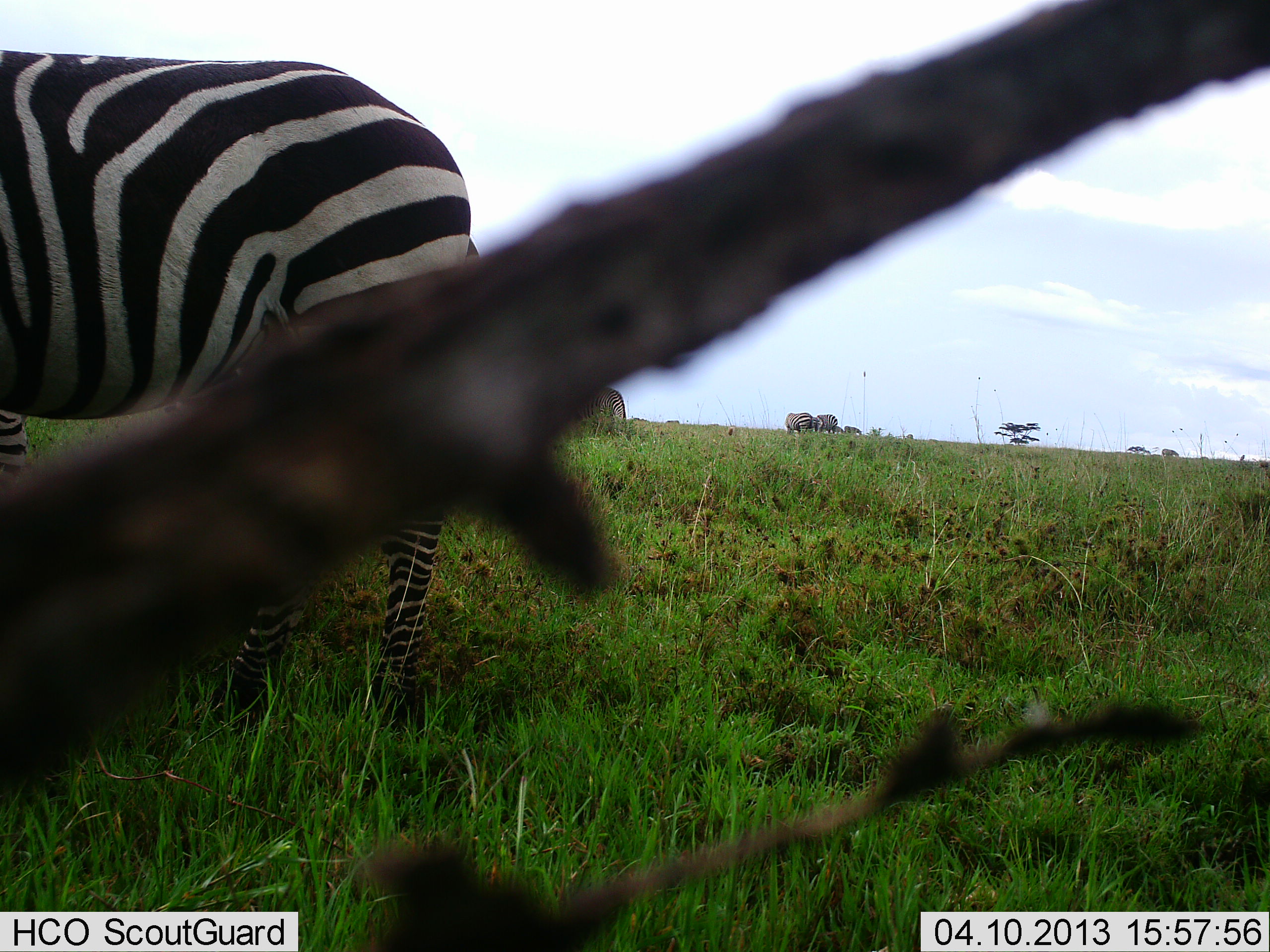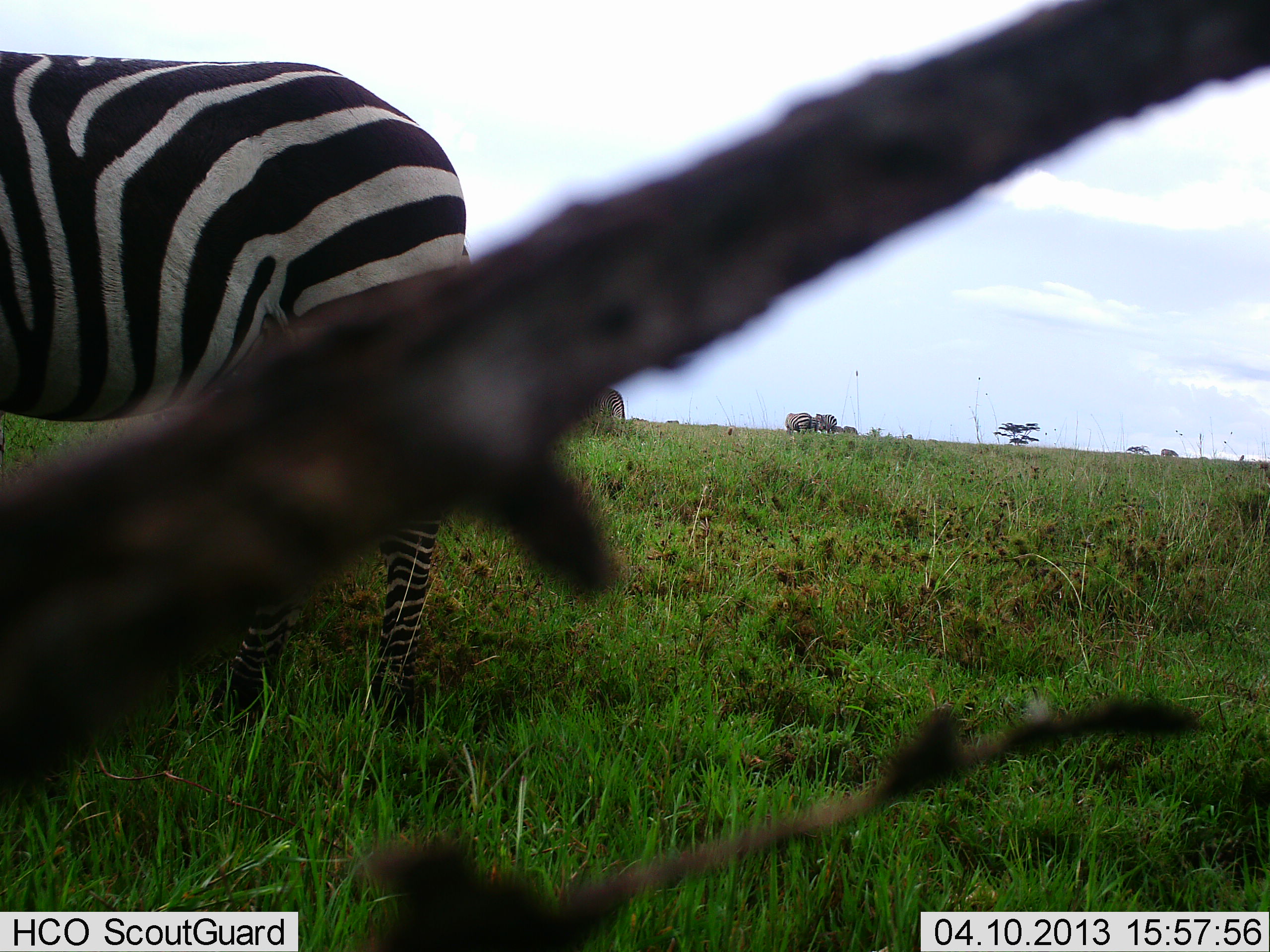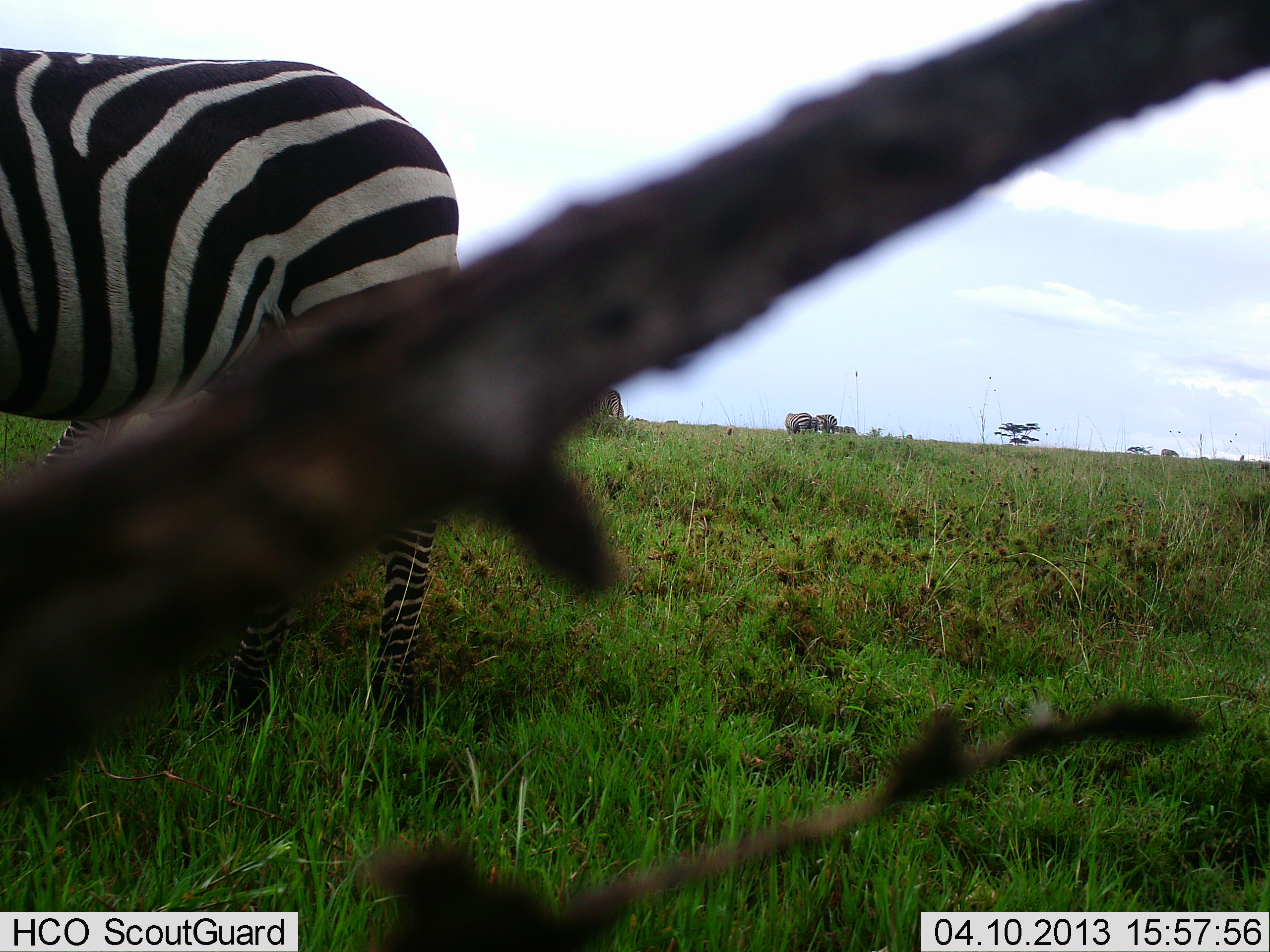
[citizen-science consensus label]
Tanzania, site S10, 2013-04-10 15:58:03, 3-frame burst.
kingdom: Animalia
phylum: Chordata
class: Mammalia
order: Perissodactyla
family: Equidae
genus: Equus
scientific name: Equus quagga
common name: plains zebra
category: zebra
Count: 3.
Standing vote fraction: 65%.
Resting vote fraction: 0%.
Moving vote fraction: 10%.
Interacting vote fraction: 0%.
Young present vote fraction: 0%.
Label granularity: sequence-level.